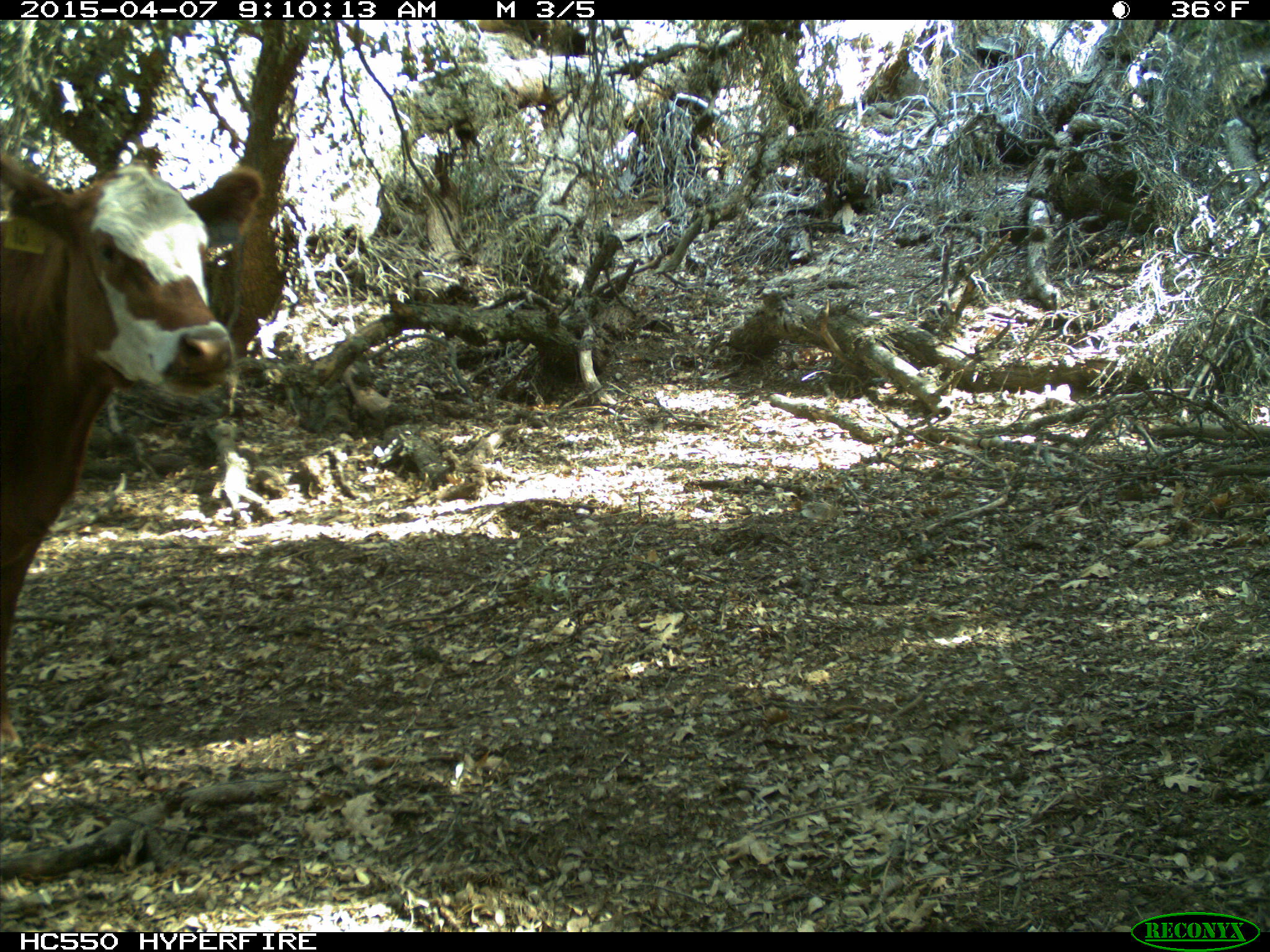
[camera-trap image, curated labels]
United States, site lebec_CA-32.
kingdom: Animalia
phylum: Chordata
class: Mammalia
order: Artiodactyla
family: Bovidae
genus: Bos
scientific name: Bos taurus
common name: domestic cow